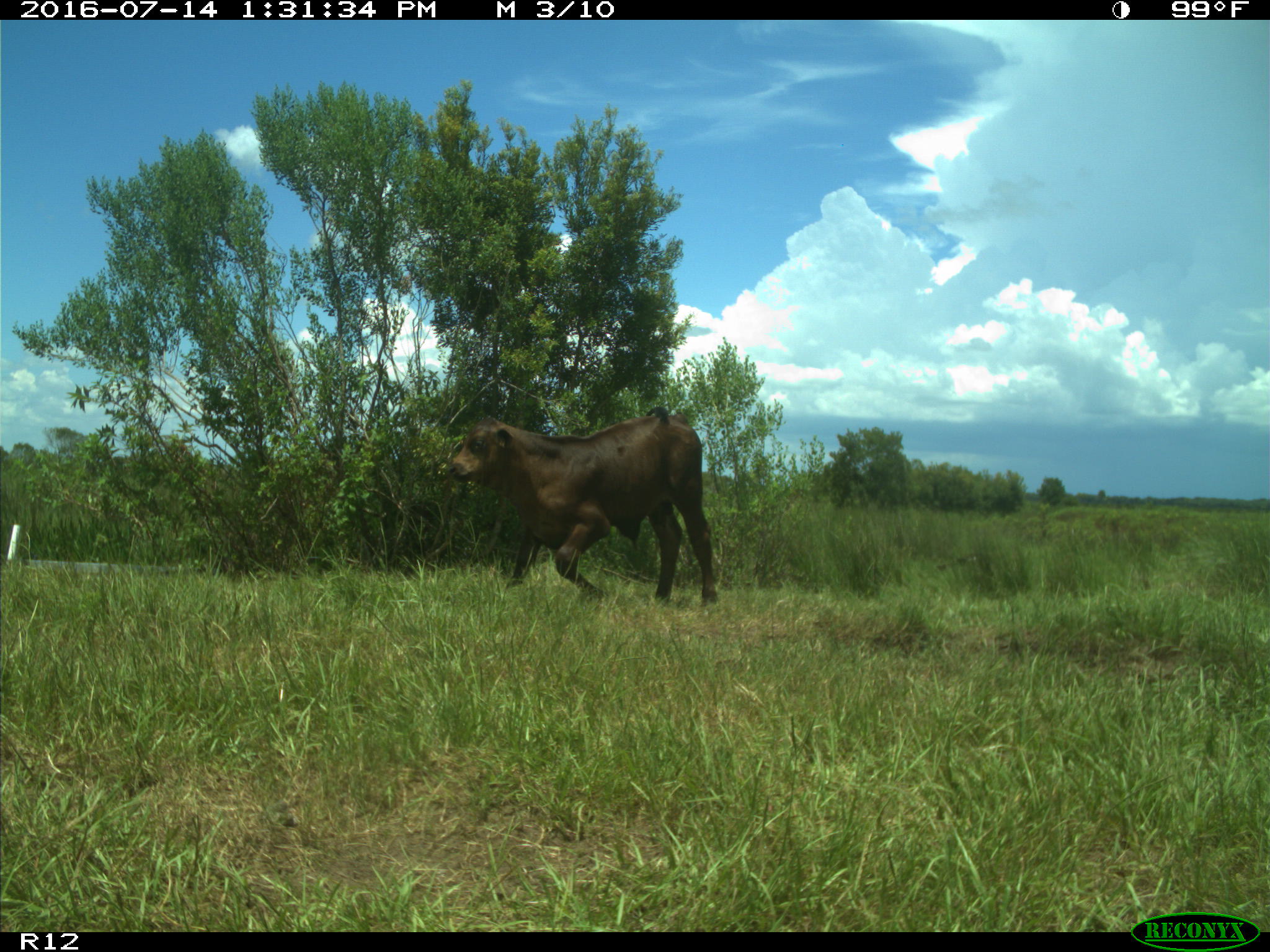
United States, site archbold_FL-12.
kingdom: Animalia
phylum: Chordata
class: Mammalia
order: Artiodactyla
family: Bovidae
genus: Bos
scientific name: Bos taurus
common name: domestic cow